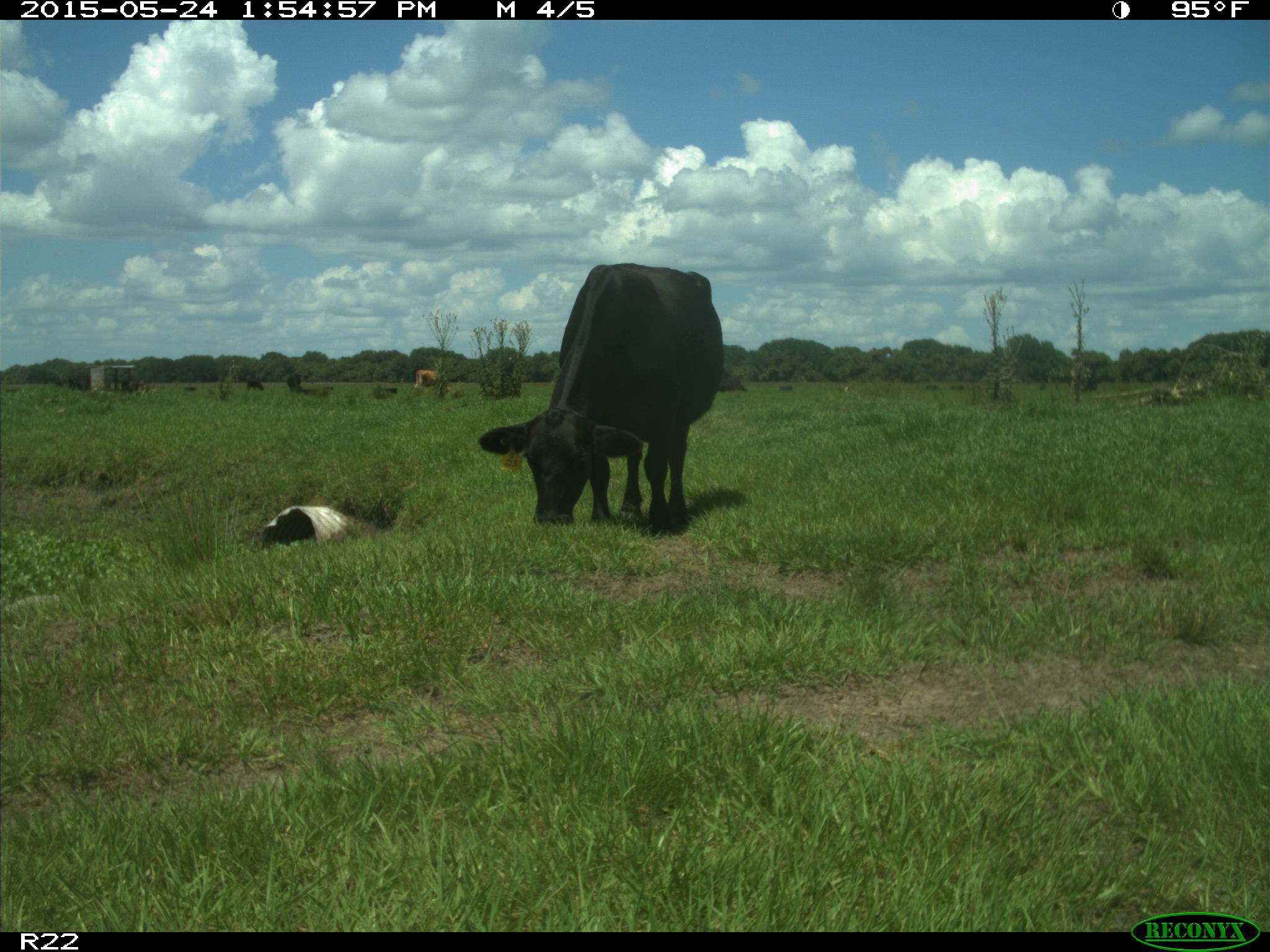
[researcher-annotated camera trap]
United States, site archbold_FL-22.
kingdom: Animalia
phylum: Chordata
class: Mammalia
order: Artiodactyla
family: Bovidae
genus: Bos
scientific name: Bos taurus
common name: domestic cow